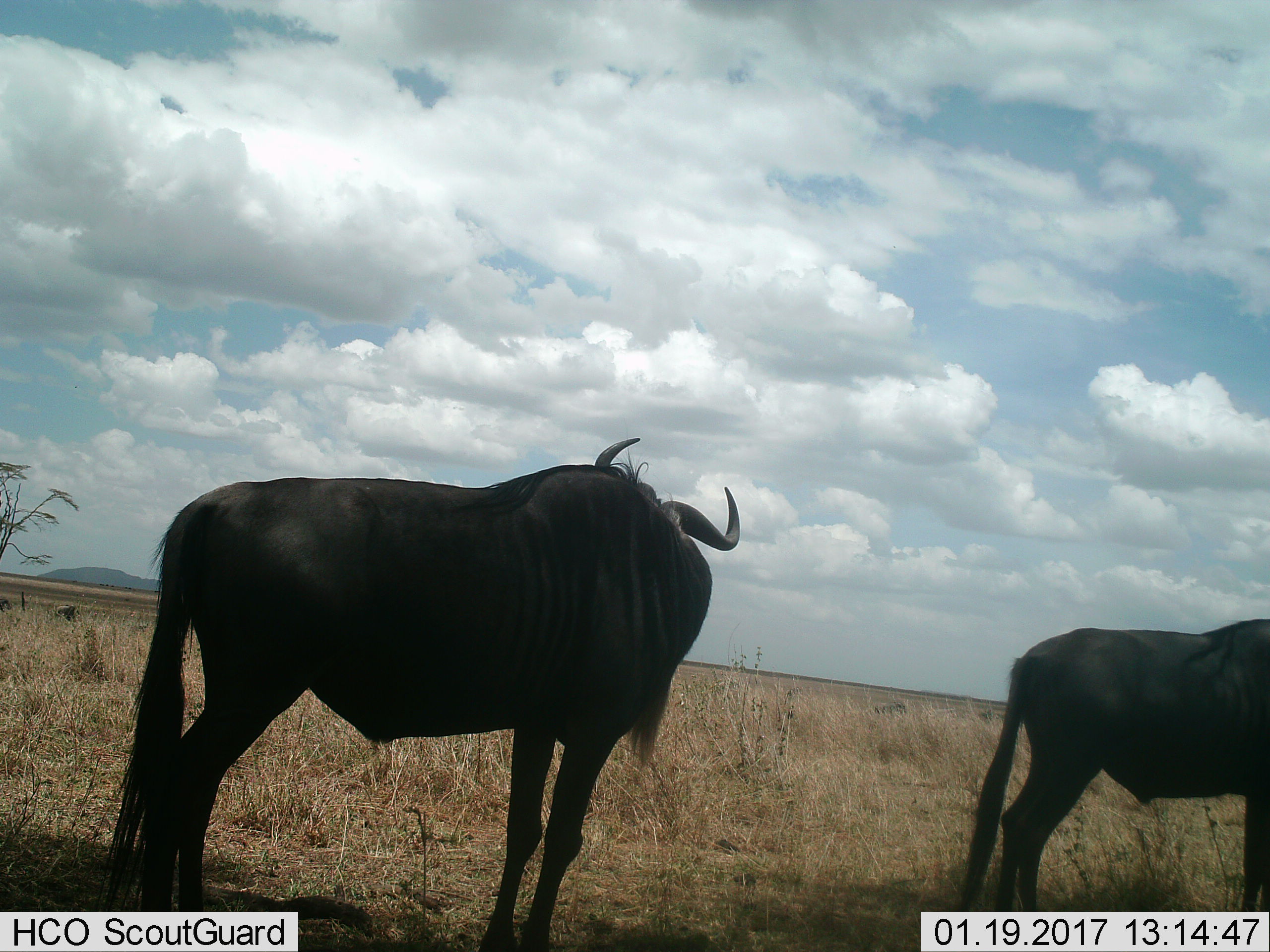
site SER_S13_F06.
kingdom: Animalia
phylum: Chordata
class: Mammalia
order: Artiodactyla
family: Bovidae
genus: Connochaetes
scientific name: Connochaetes taurinus taurinus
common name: blue wildebeest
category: wildebeestblue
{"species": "wildebeestblue (blue wildebeest) (Connochaetes taurinus taurinus)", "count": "2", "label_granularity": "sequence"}